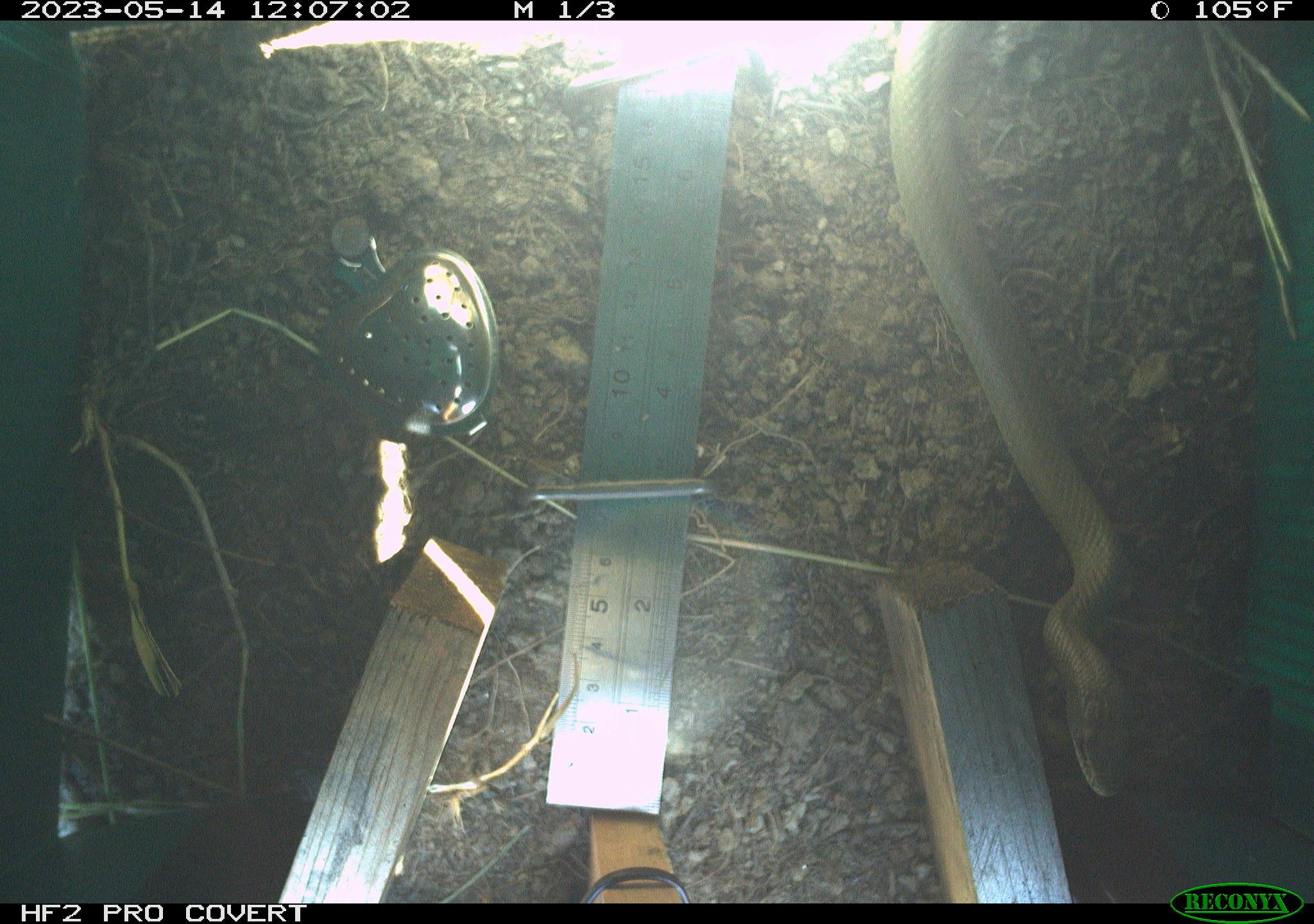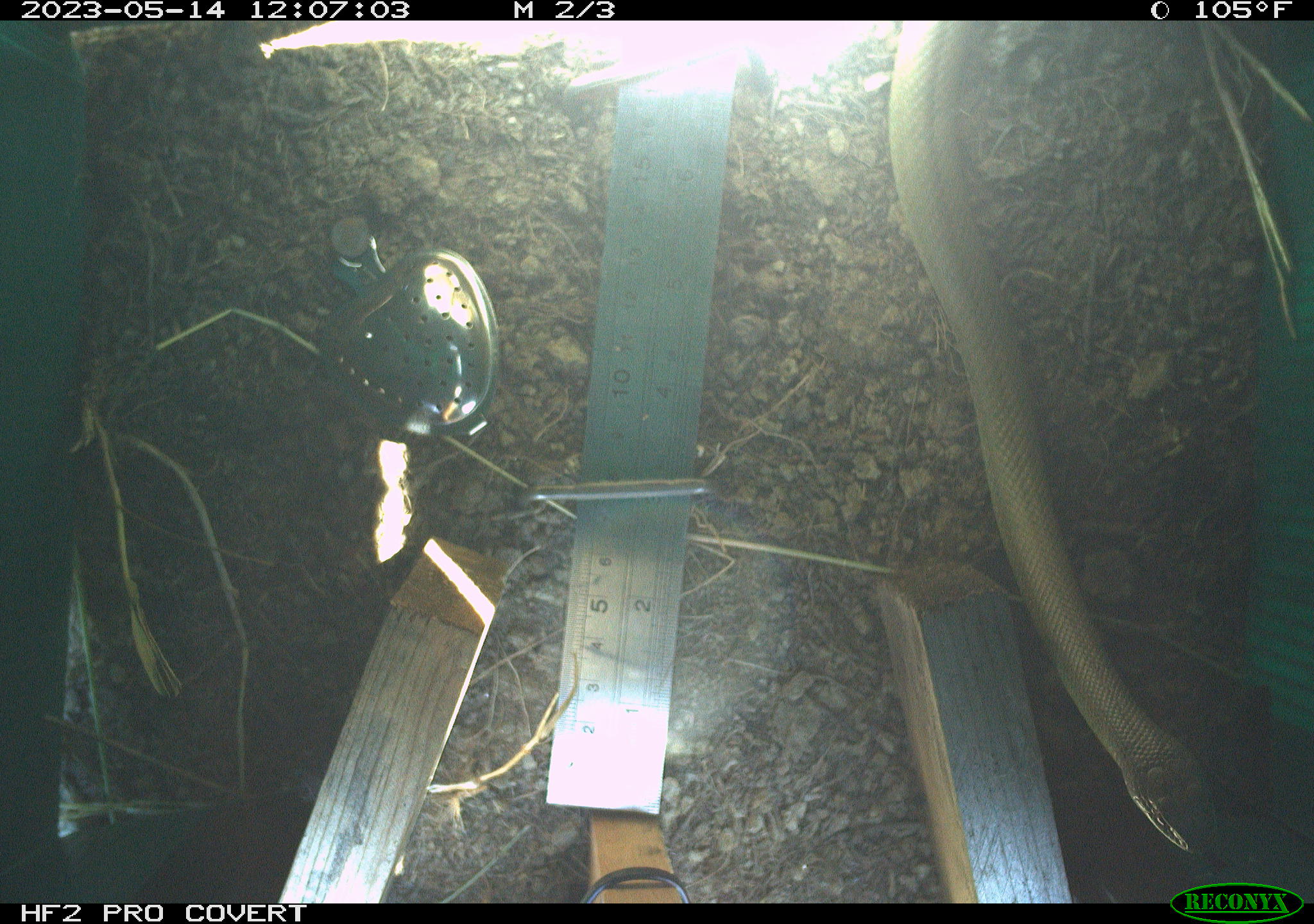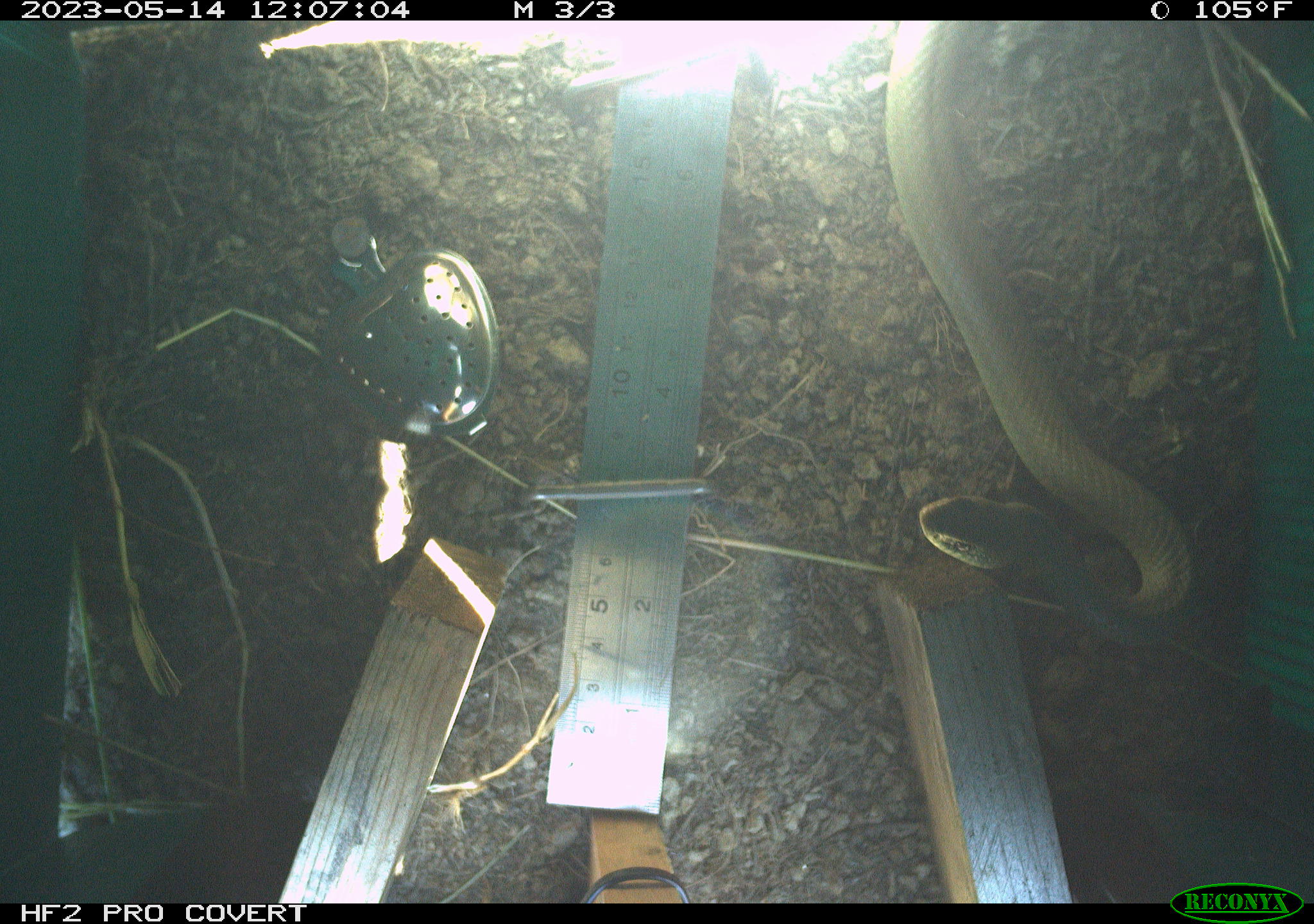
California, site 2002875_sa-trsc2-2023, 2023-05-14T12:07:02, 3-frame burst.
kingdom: Animalia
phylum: Chordata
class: Reptilia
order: Squamata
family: Colubridae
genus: Coluber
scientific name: Coluber constrictor mormon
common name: western yellow-bellied racer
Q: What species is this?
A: Western yellow-bellied racer (Coluber constrictor mormon).